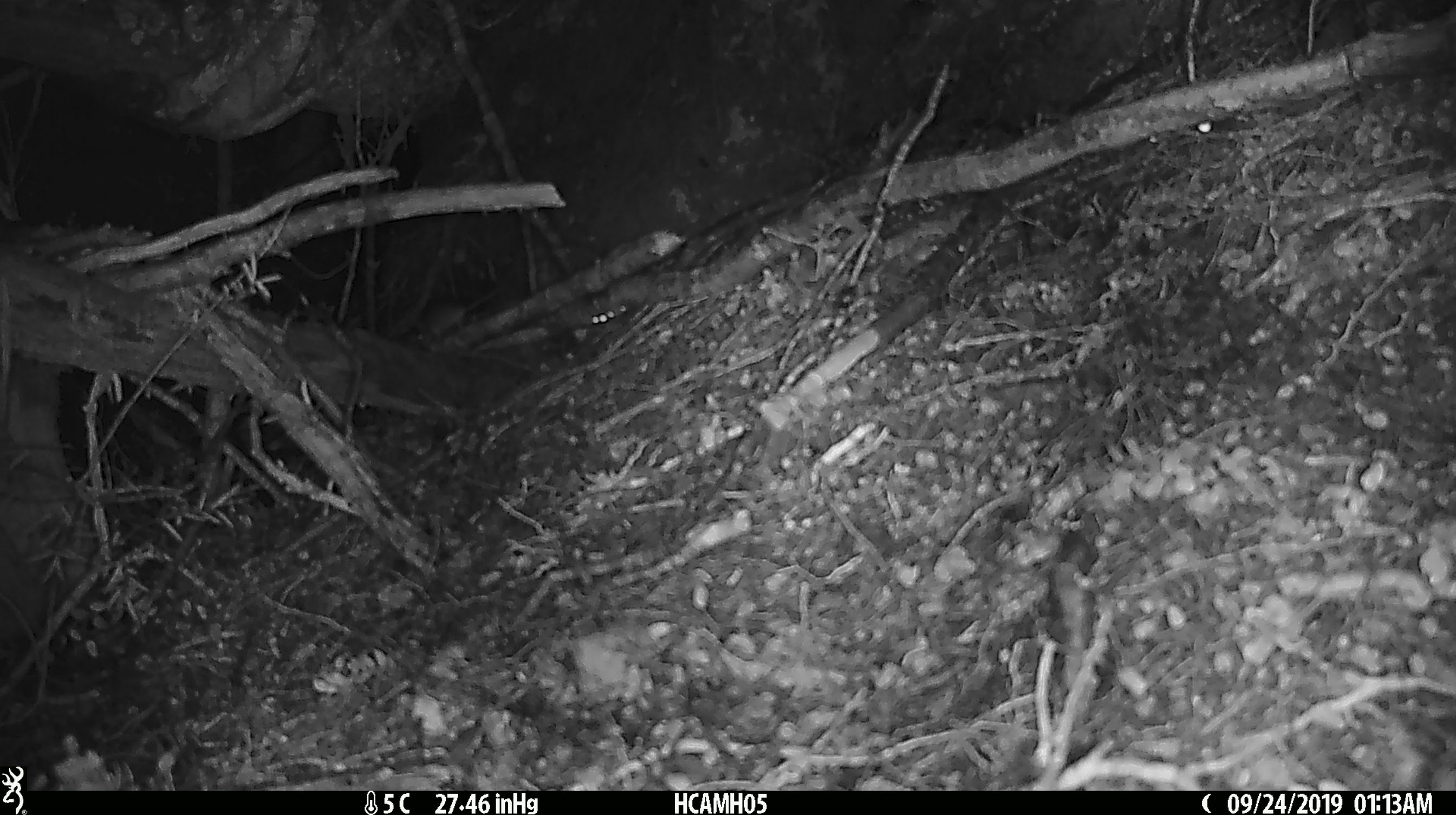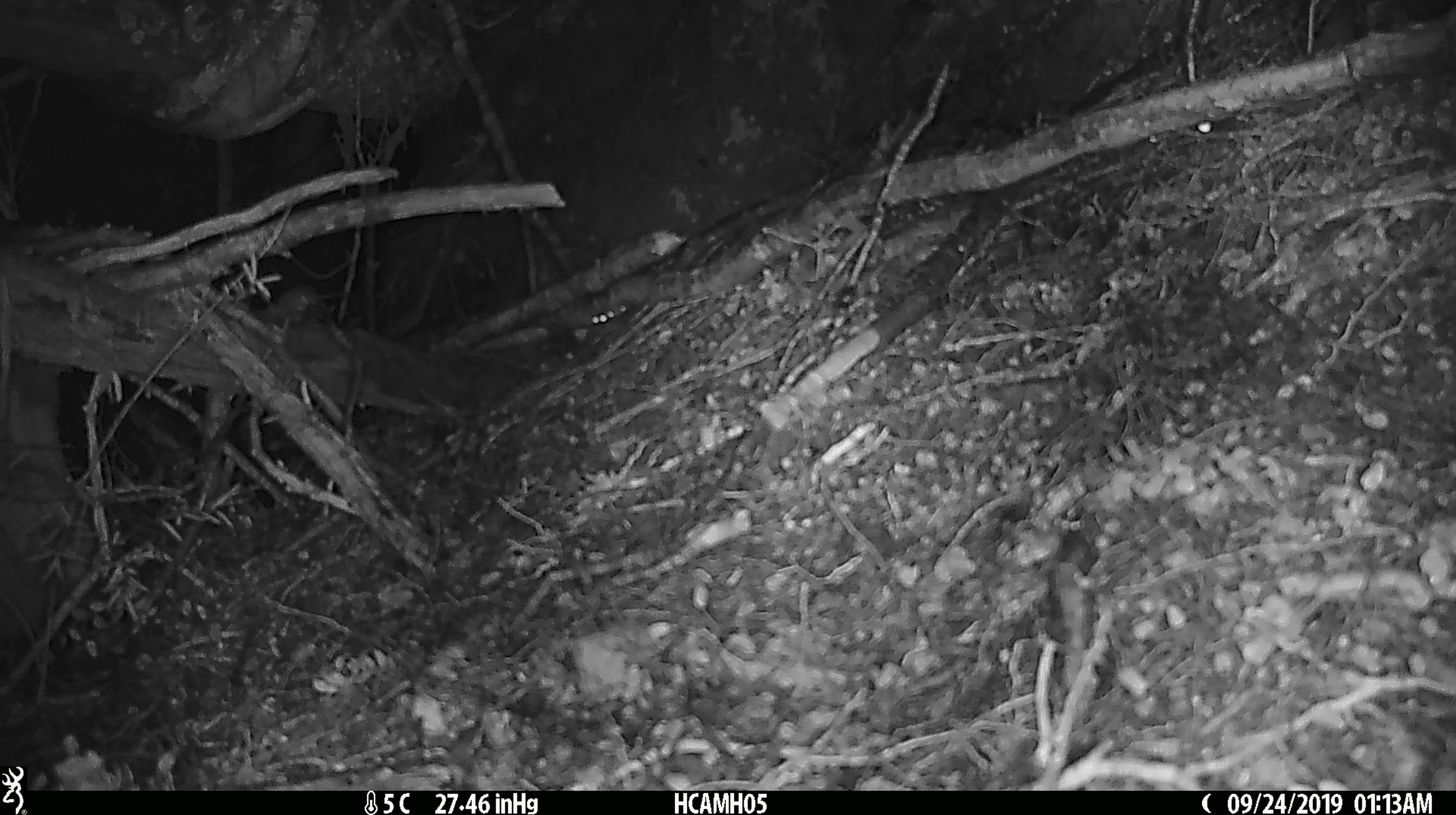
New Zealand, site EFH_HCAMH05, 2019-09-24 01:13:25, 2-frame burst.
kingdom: Animalia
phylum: Chordata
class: Mammalia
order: Rodentia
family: Muridae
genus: Mus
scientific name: Mus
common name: mouse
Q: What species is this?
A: Mouse (Mus).